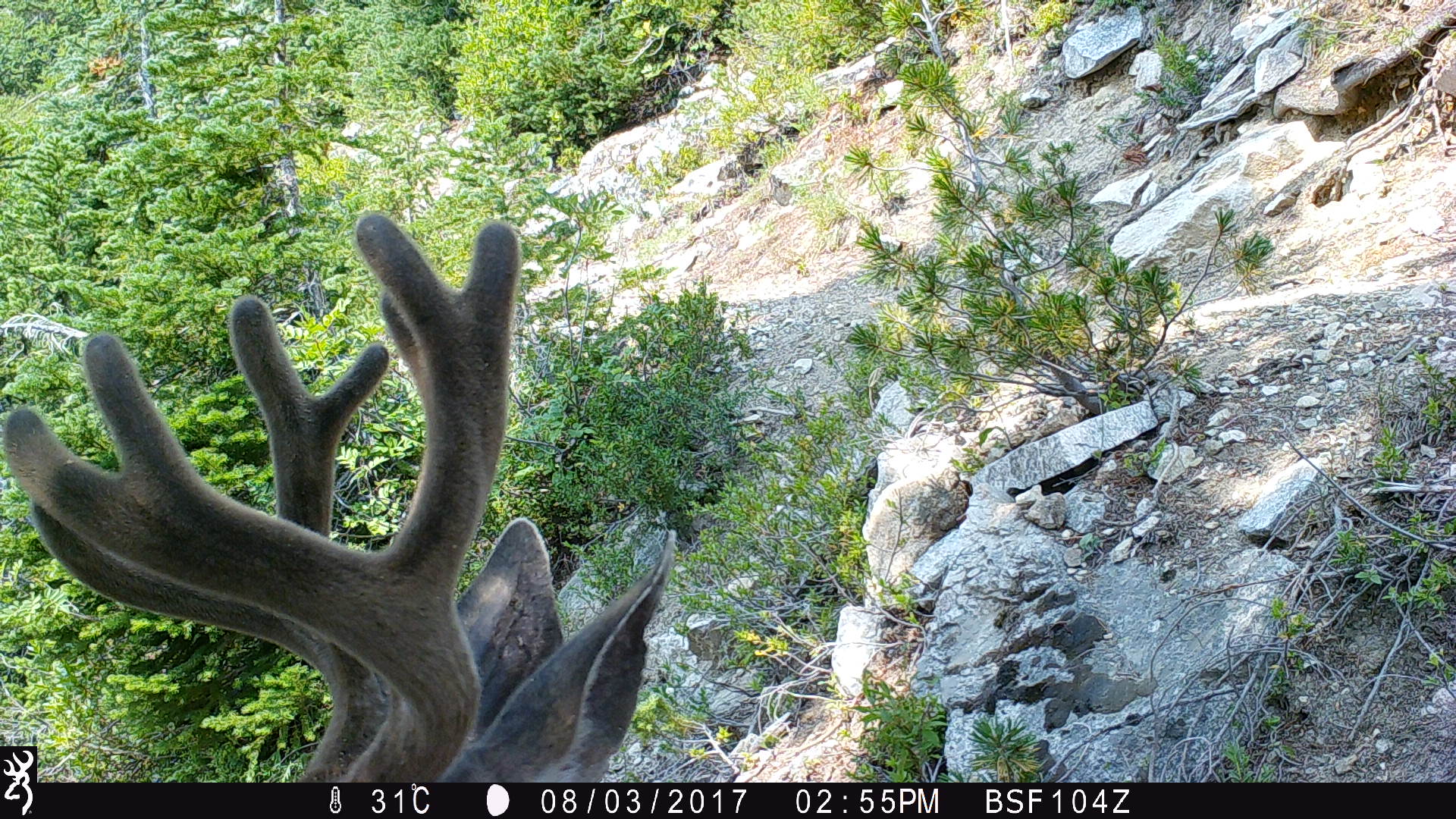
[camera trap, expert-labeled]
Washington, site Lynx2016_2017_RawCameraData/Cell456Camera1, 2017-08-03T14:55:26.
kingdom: Animalia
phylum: Chordata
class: Mammalia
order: Artiodactyla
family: Cervidae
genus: Odocoileus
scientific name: Odocoileus hemionus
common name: mule deer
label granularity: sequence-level